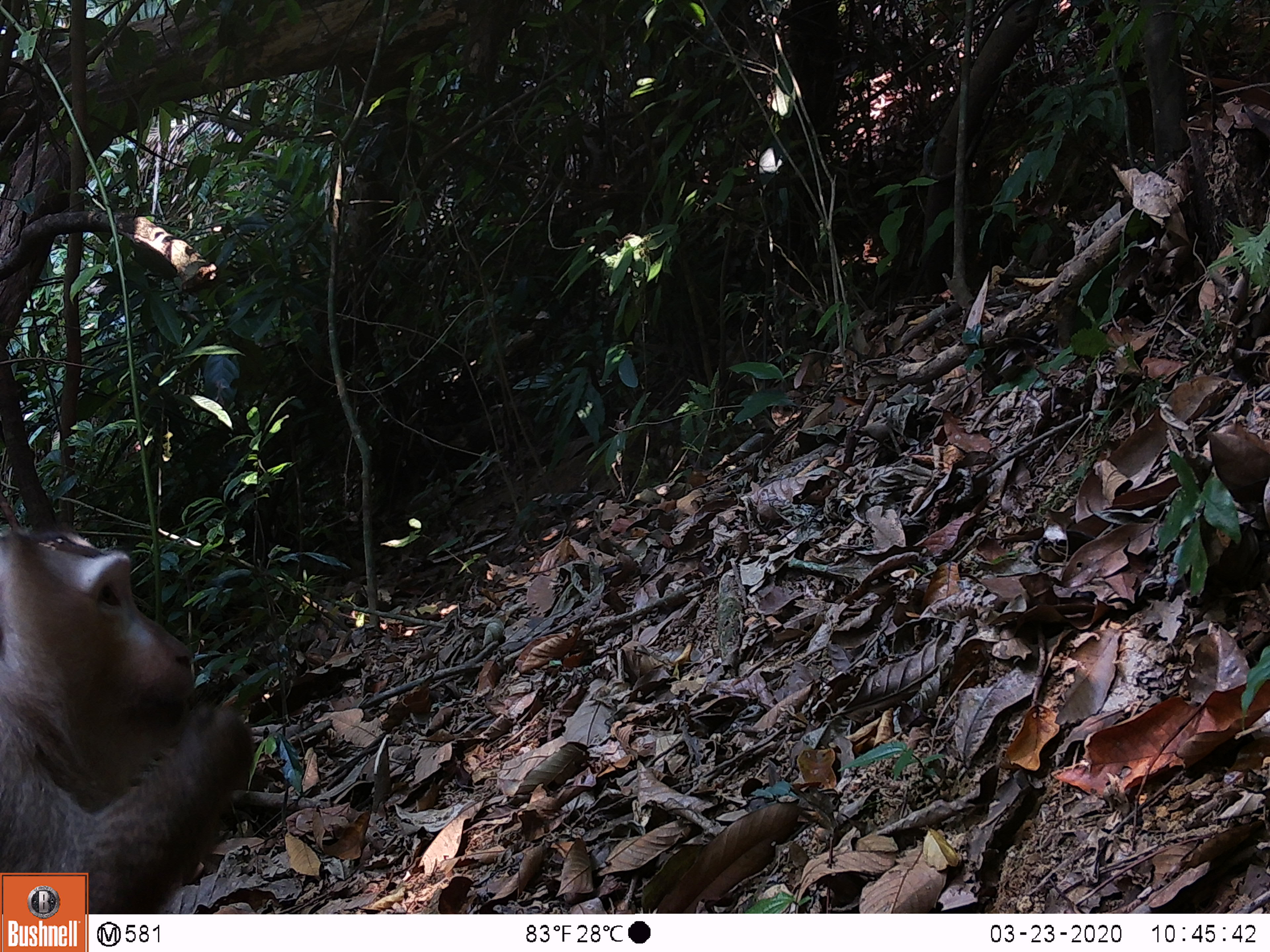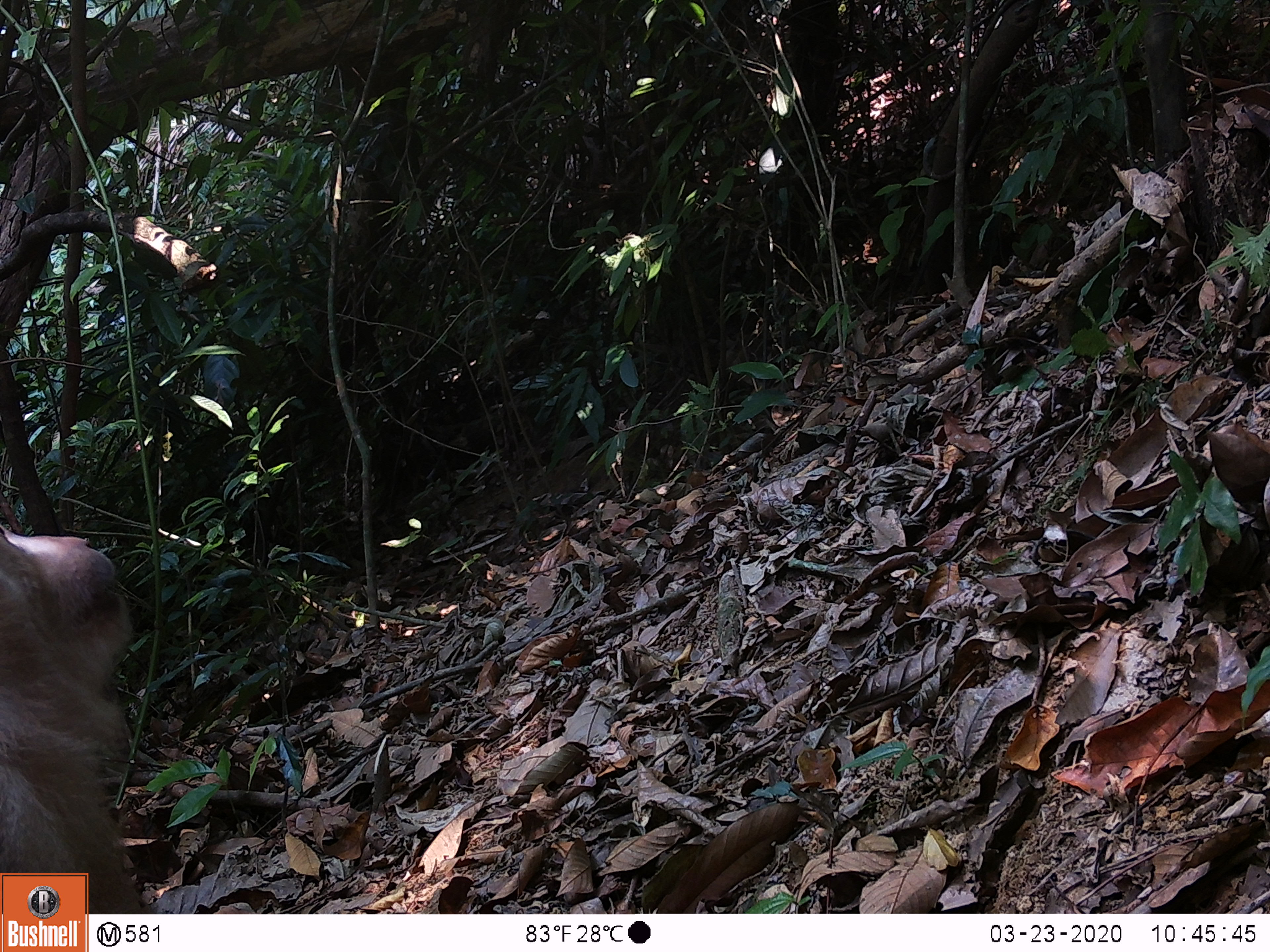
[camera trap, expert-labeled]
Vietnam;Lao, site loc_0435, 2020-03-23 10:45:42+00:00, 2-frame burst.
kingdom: Animalia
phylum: Chordata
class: Mammalia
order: Primates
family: Cercopithecidae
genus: Macaca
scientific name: Macaca nemestrina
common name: pig-tailed macaque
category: pig tailed macaque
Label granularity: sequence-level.